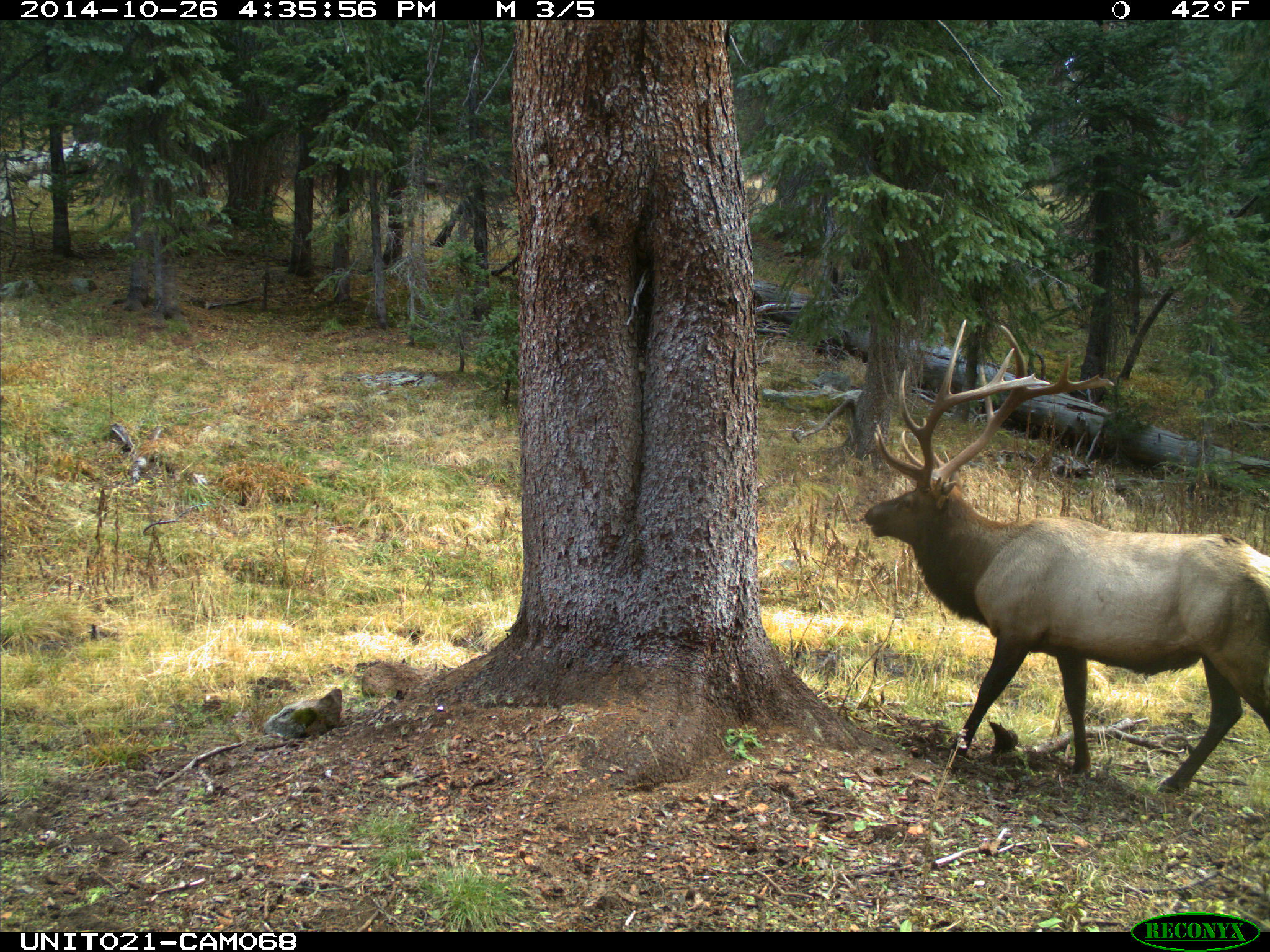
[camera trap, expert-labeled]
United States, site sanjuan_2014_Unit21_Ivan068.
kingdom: Animalia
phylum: Chordata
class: Mammalia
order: Artiodactyla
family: Cervidae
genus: Cervus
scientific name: Cervus elaphus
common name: red deer